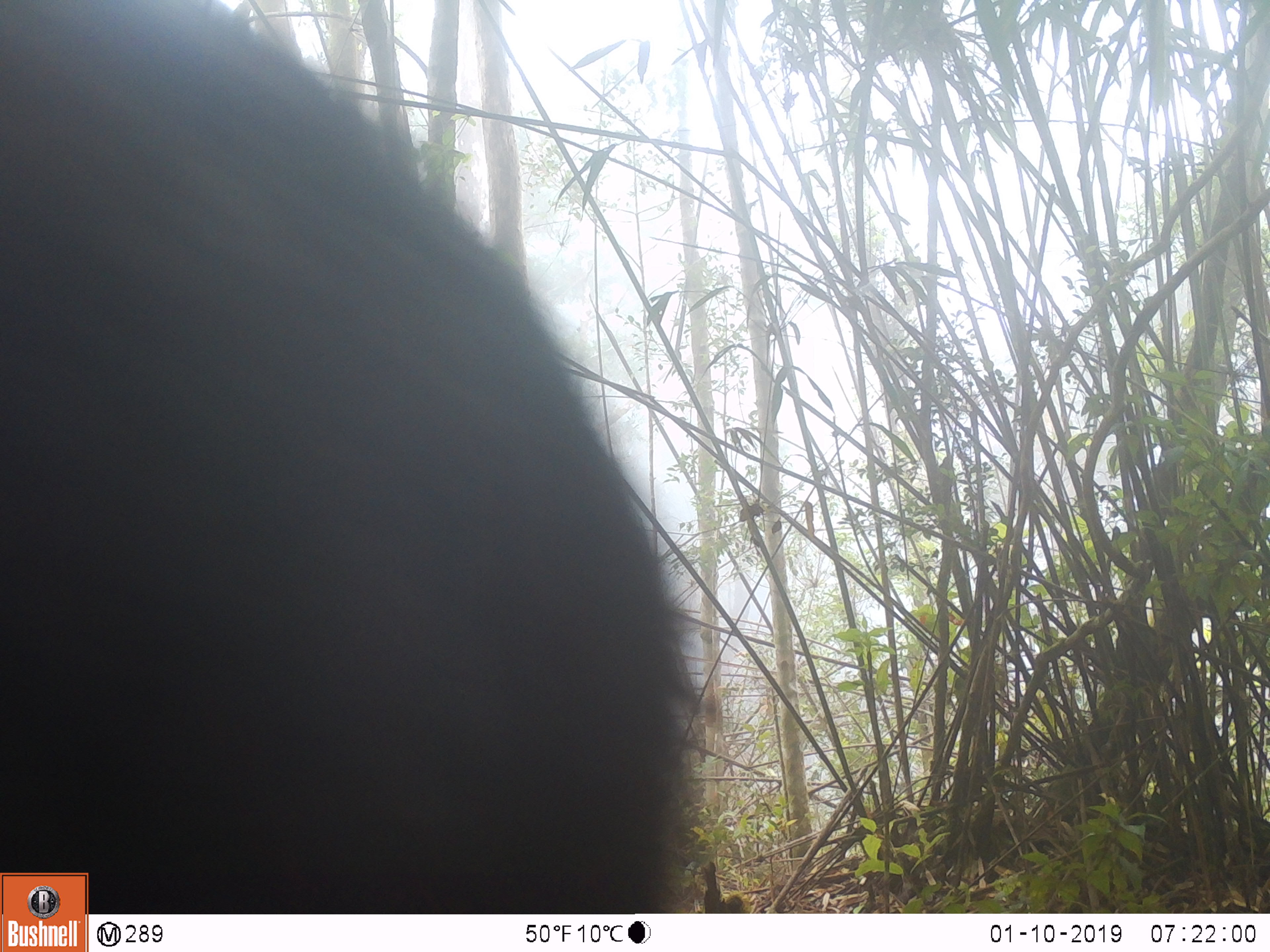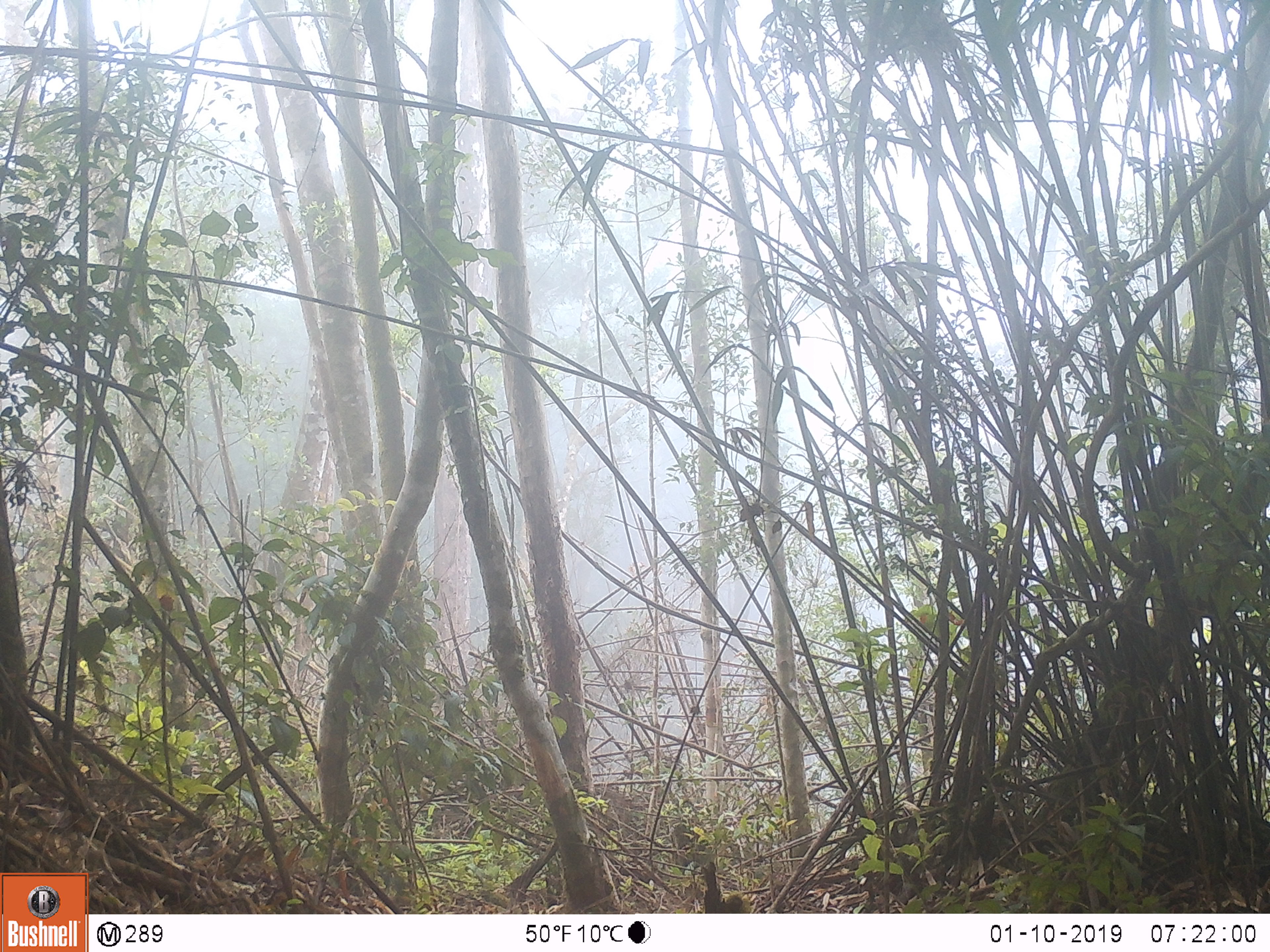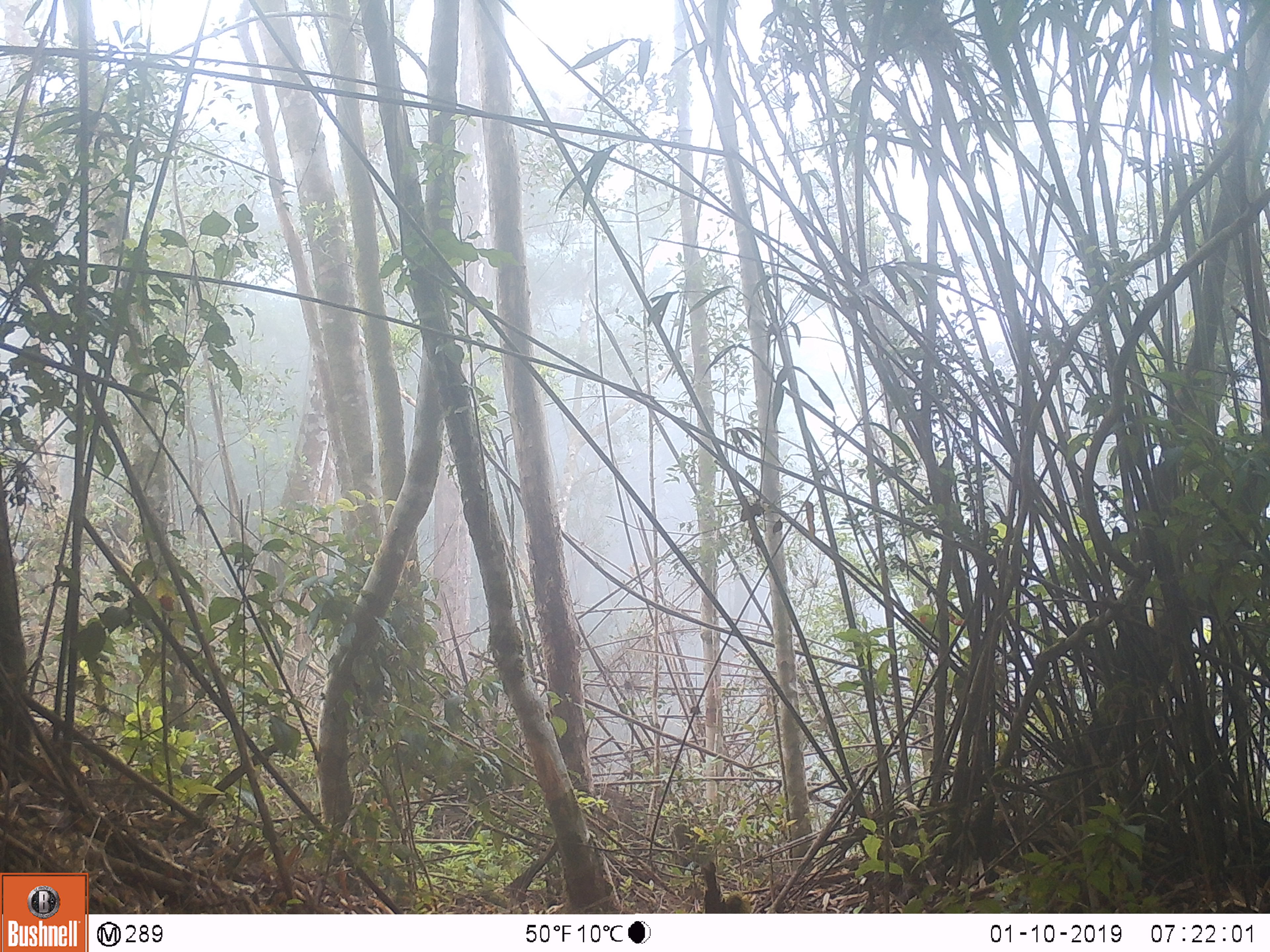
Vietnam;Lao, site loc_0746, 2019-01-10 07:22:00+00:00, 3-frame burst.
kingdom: Animalia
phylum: Chordata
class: Mammalia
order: Artiodactyla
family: Bovidae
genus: Capricornis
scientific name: Capricornis sumatraensis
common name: chinese serow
Chinese serow (Capricornis sumatraensis). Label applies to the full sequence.